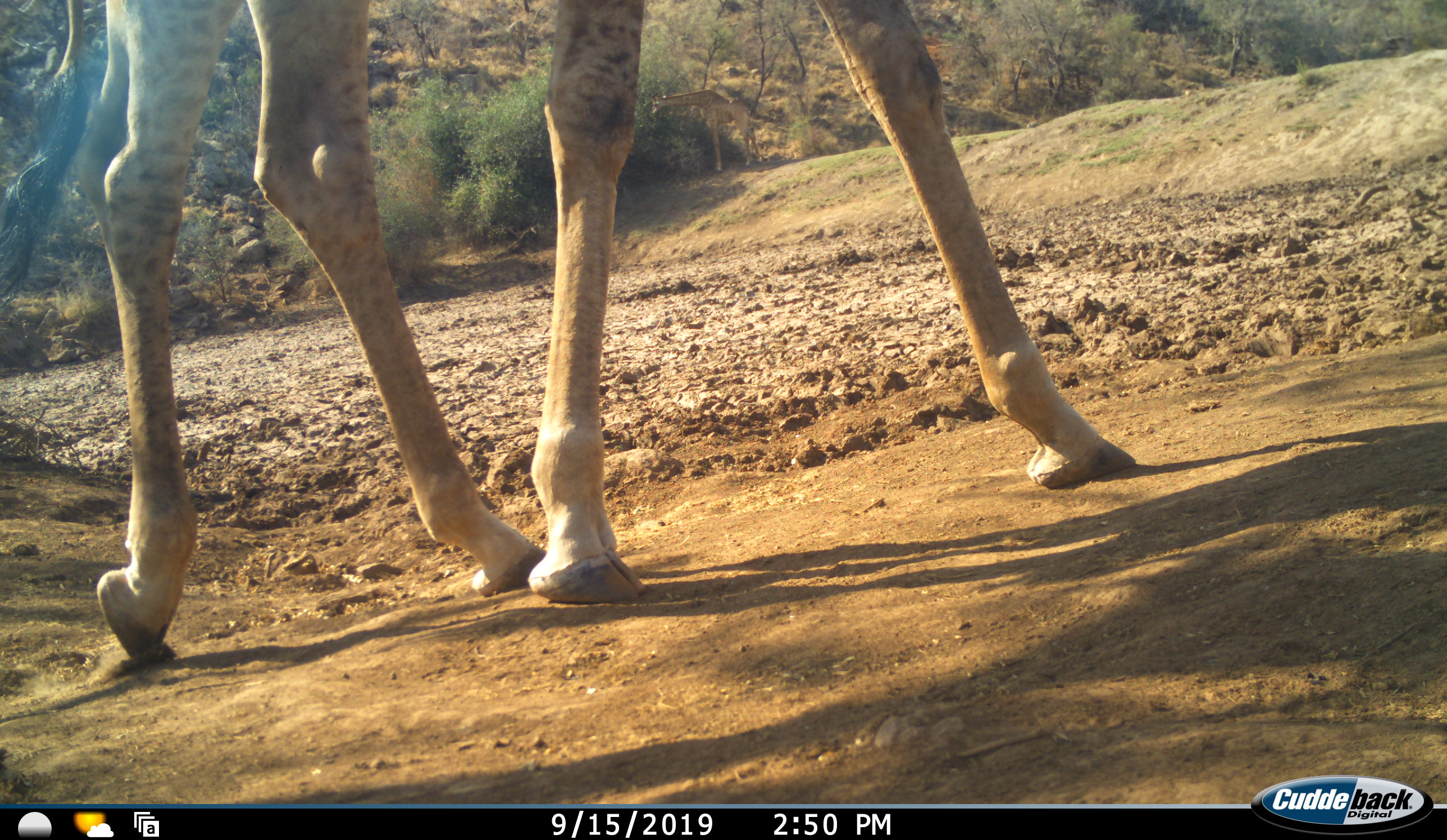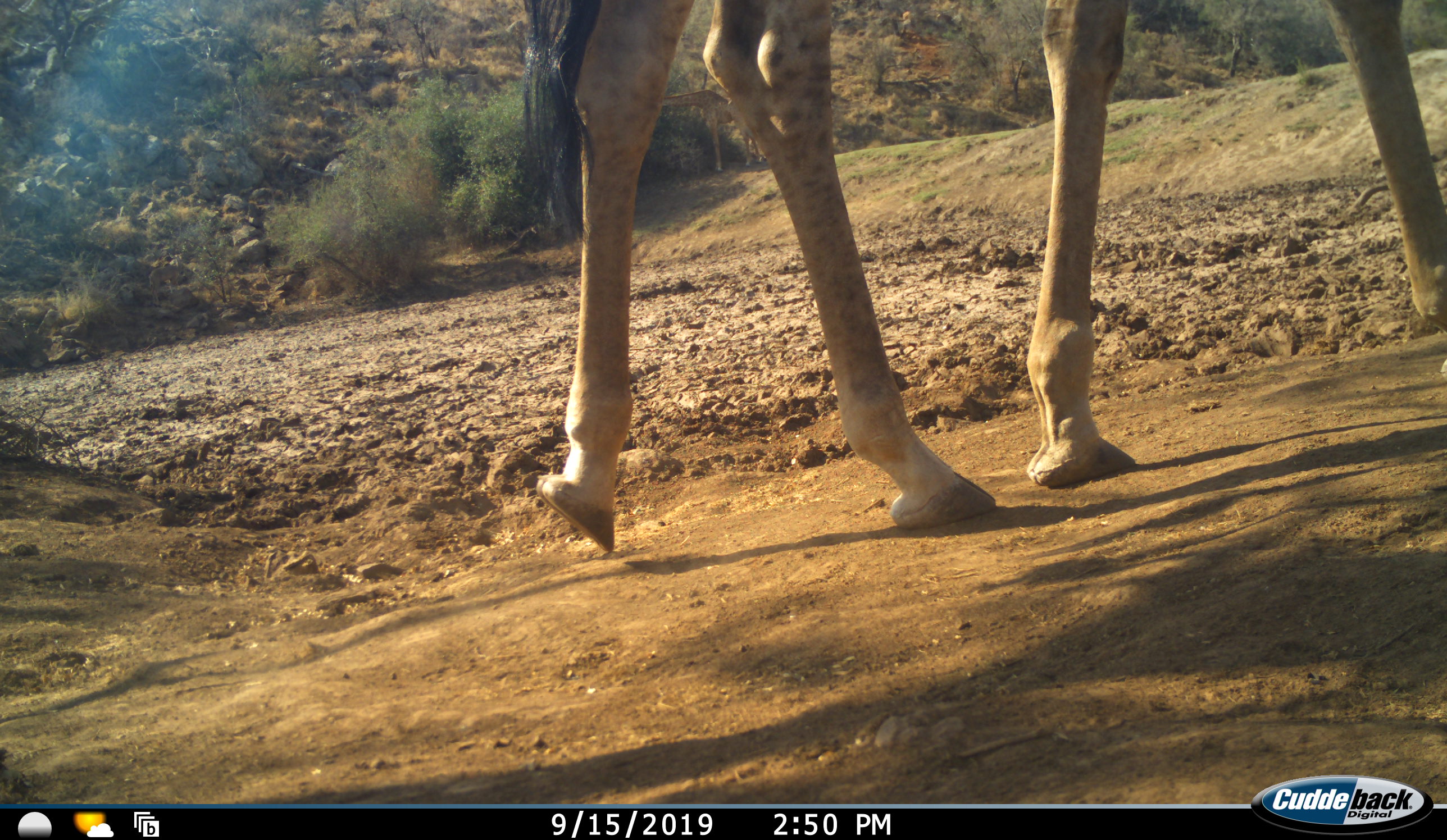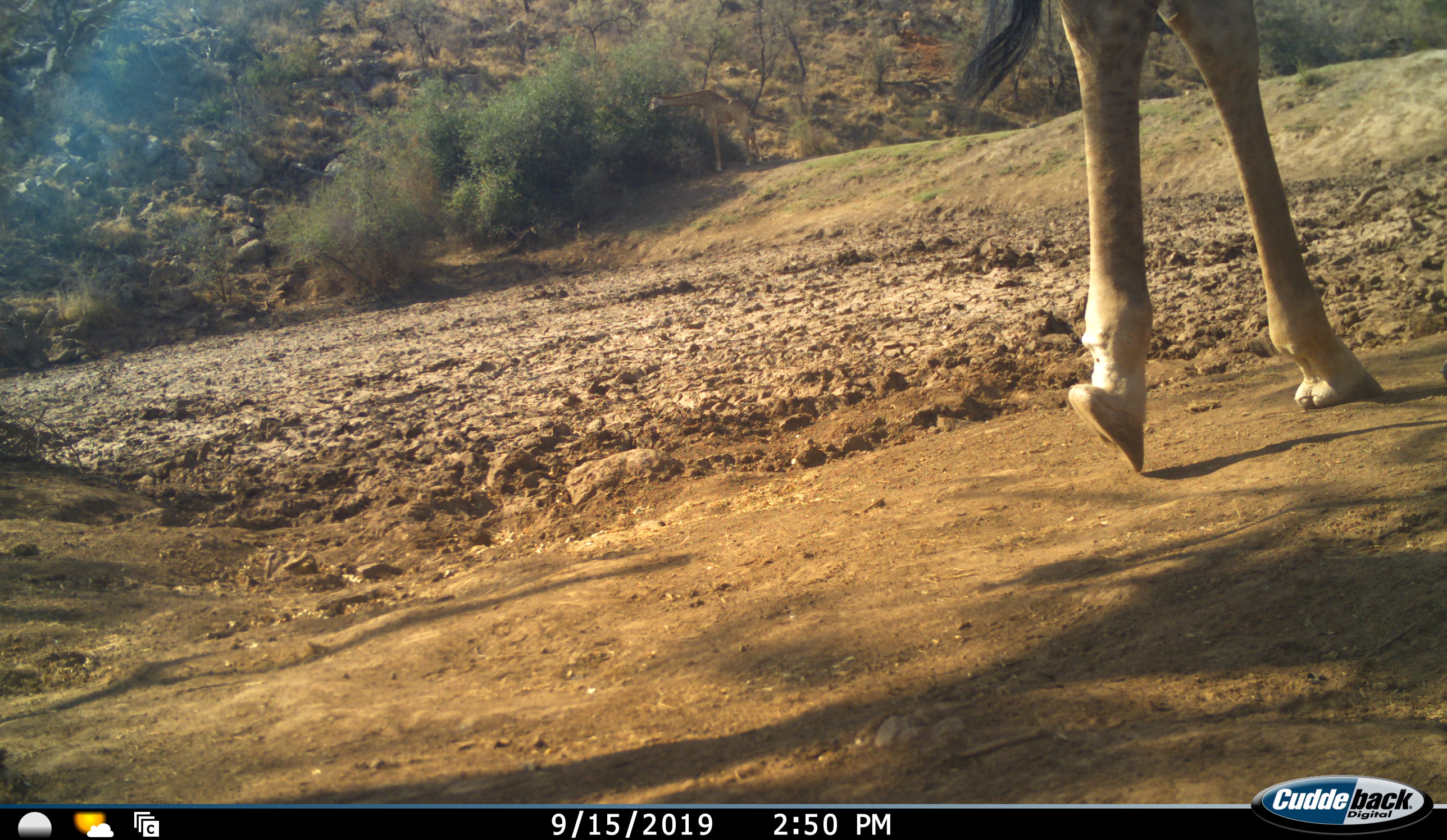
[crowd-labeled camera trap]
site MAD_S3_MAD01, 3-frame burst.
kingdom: Animalia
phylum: Chordata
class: Mammalia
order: Artiodactyla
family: Giraffidae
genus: Giraffa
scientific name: Giraffa camelopardalis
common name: giraffe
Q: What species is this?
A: Giraffe (Giraffa camelopardalis).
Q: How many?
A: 1.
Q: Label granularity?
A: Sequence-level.